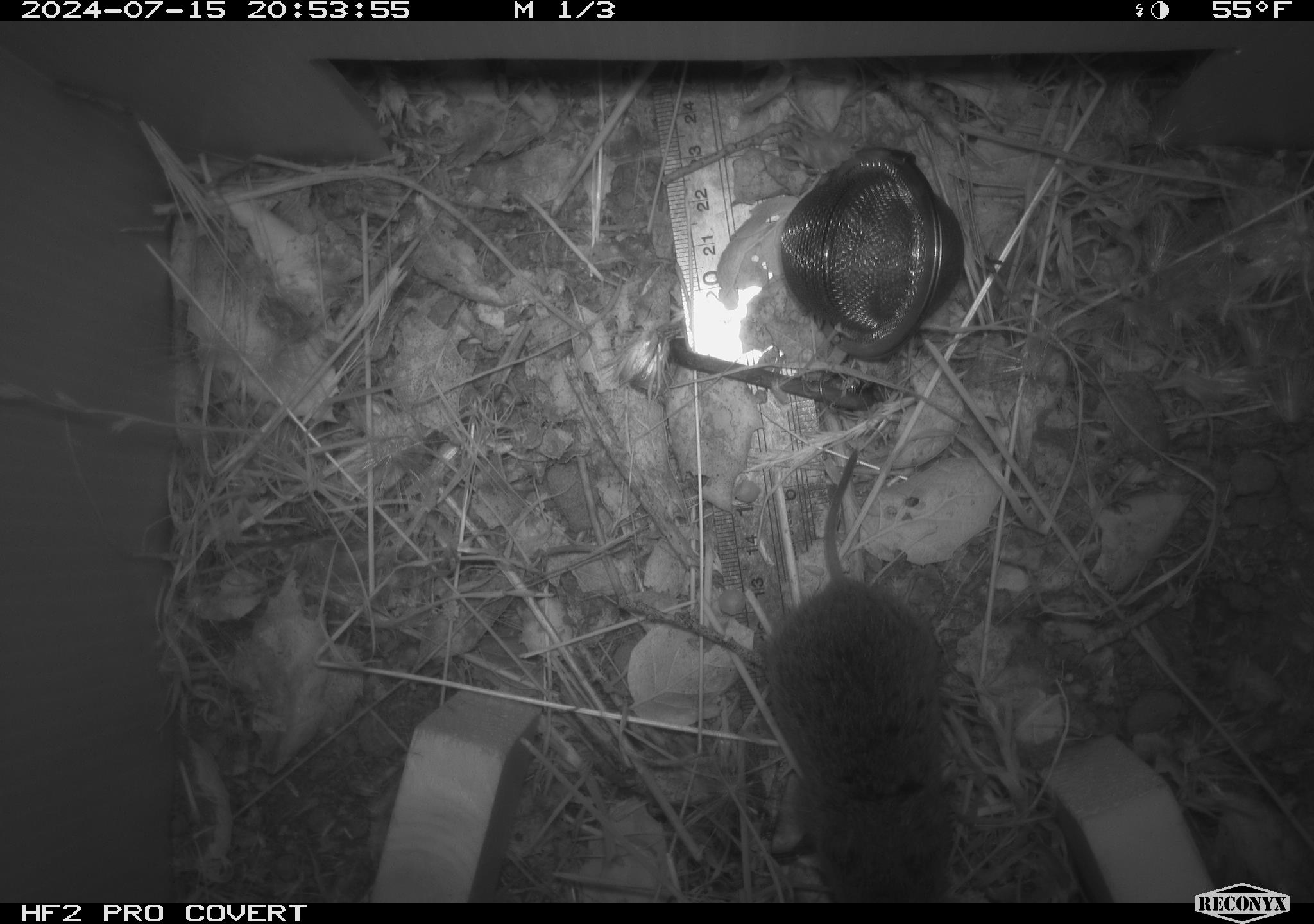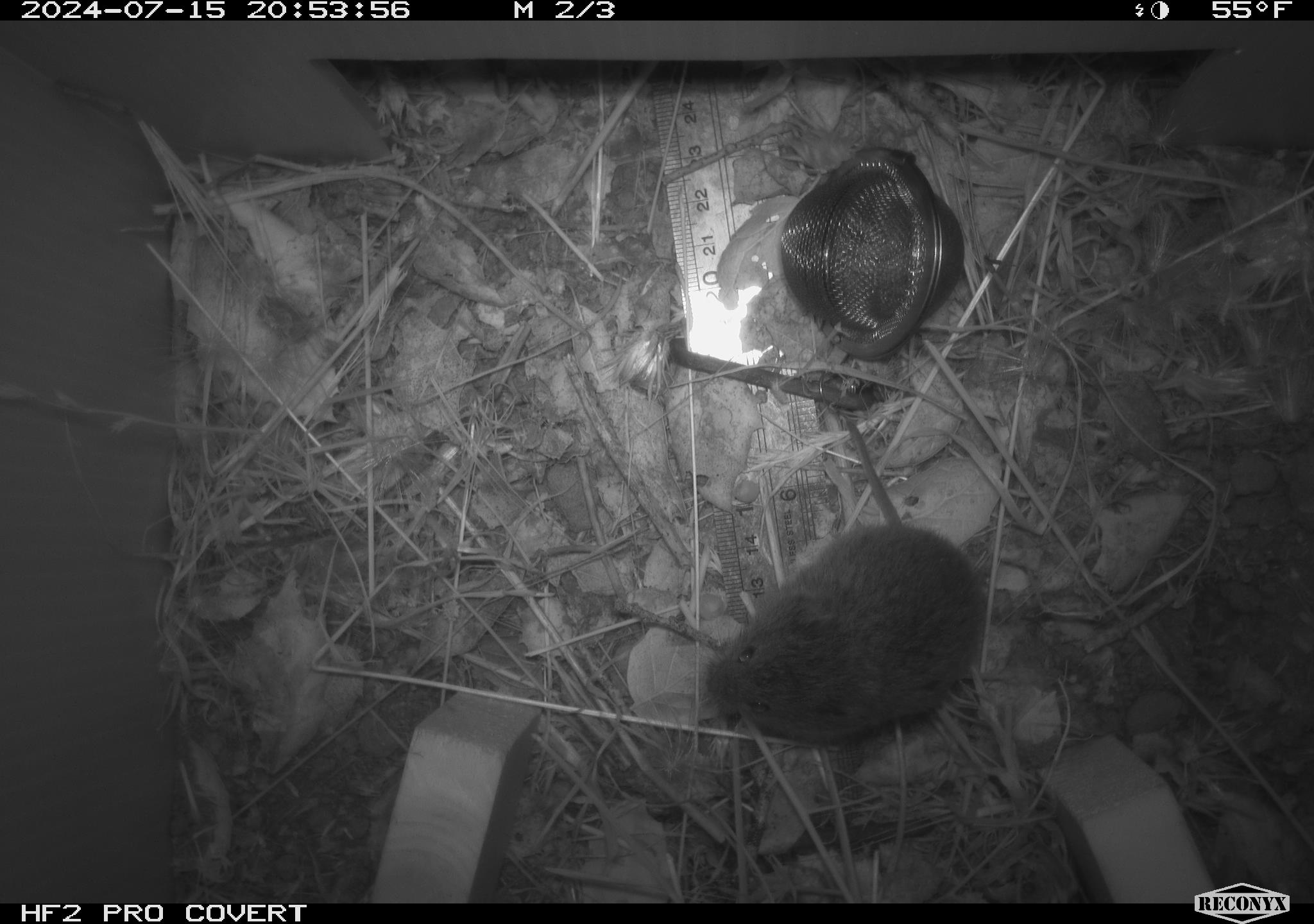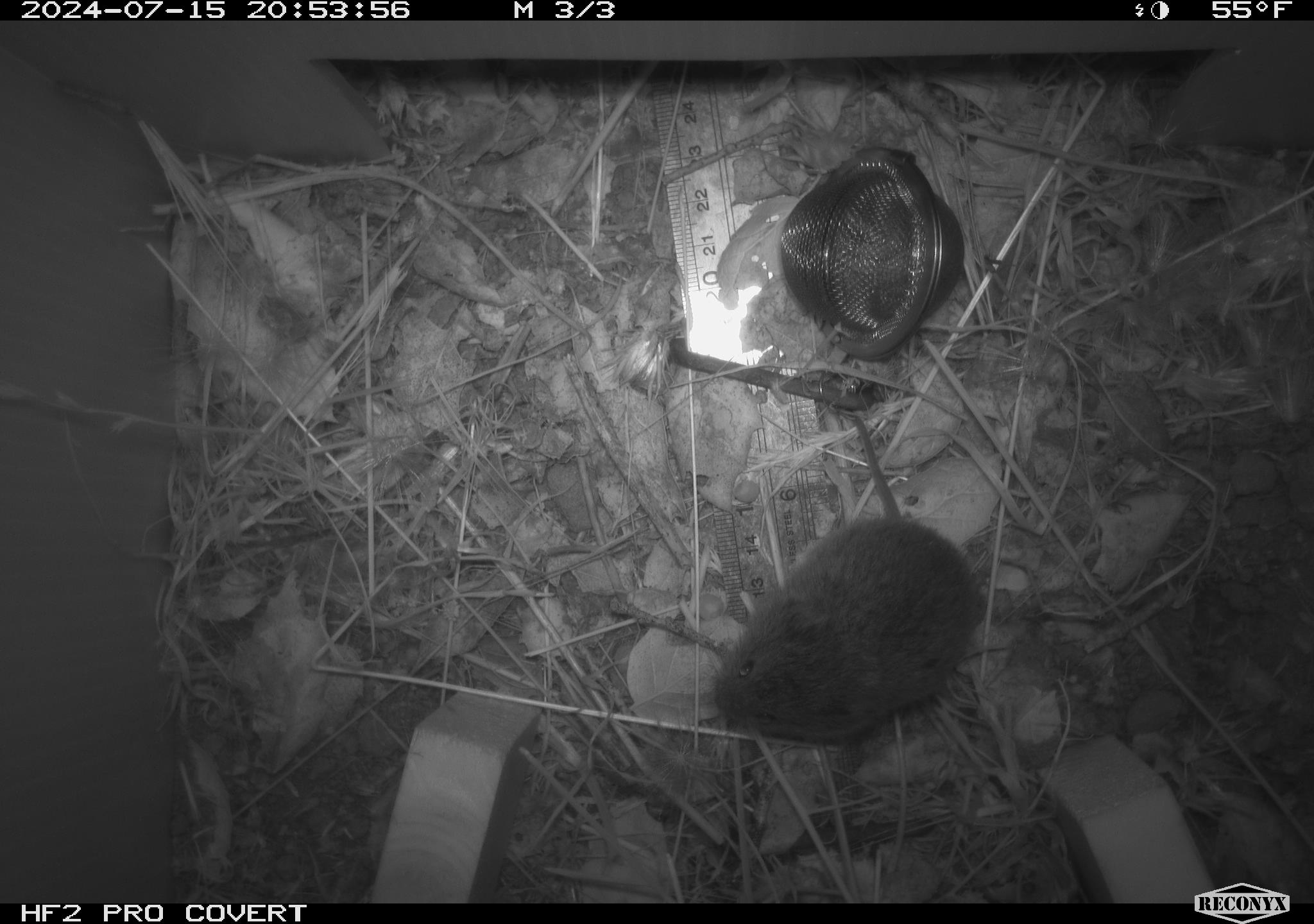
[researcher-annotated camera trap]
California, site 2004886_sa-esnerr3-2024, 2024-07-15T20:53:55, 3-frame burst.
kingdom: Animalia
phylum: Chordata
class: Mammalia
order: Rodentia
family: Cricetidae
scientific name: Cricetidae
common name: hamsters, voles, lemmings, and allies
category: cricetidae family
Cricetidae family (hamsters, voles, lemmings, and allies) (Cricetidae).